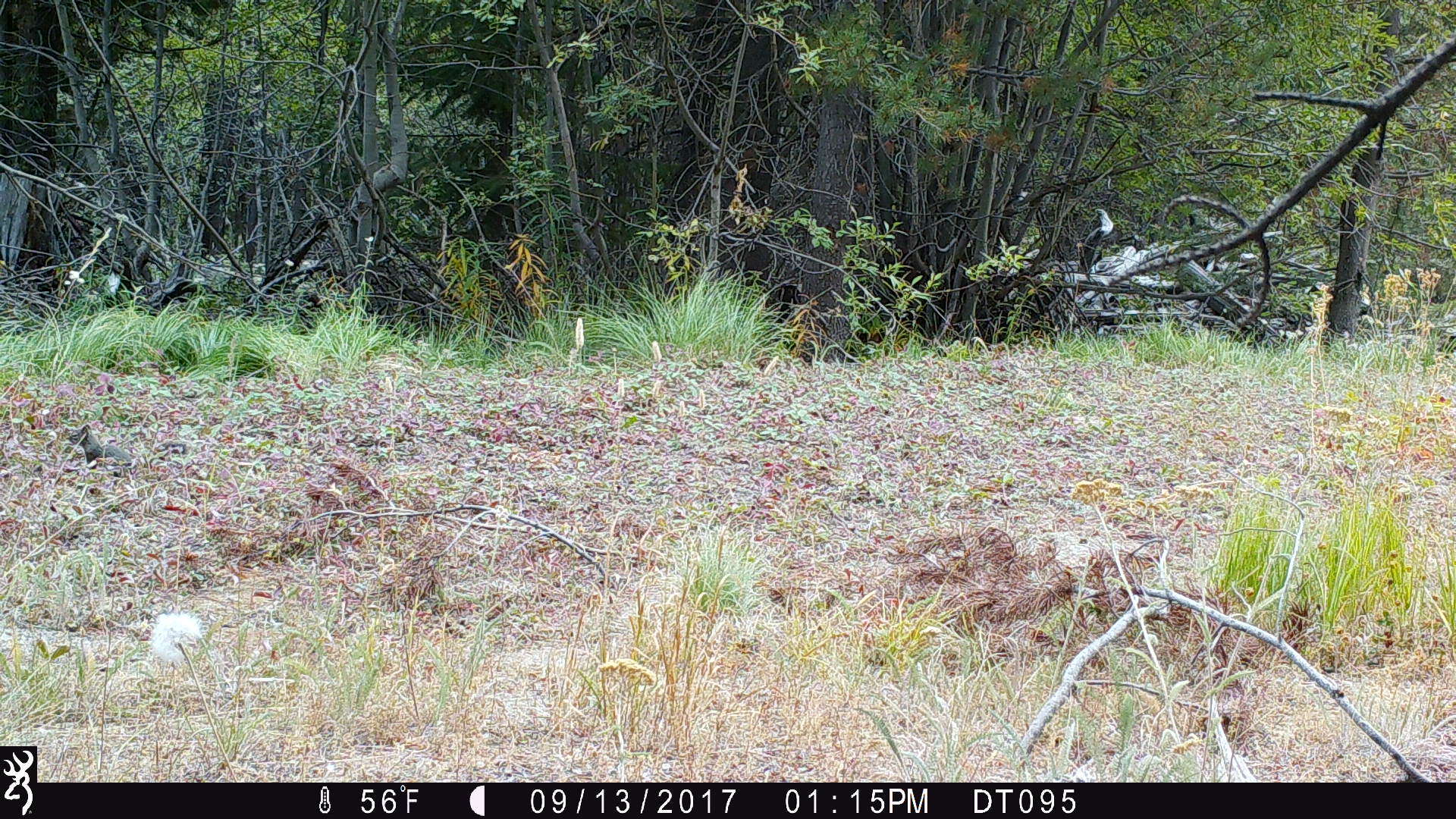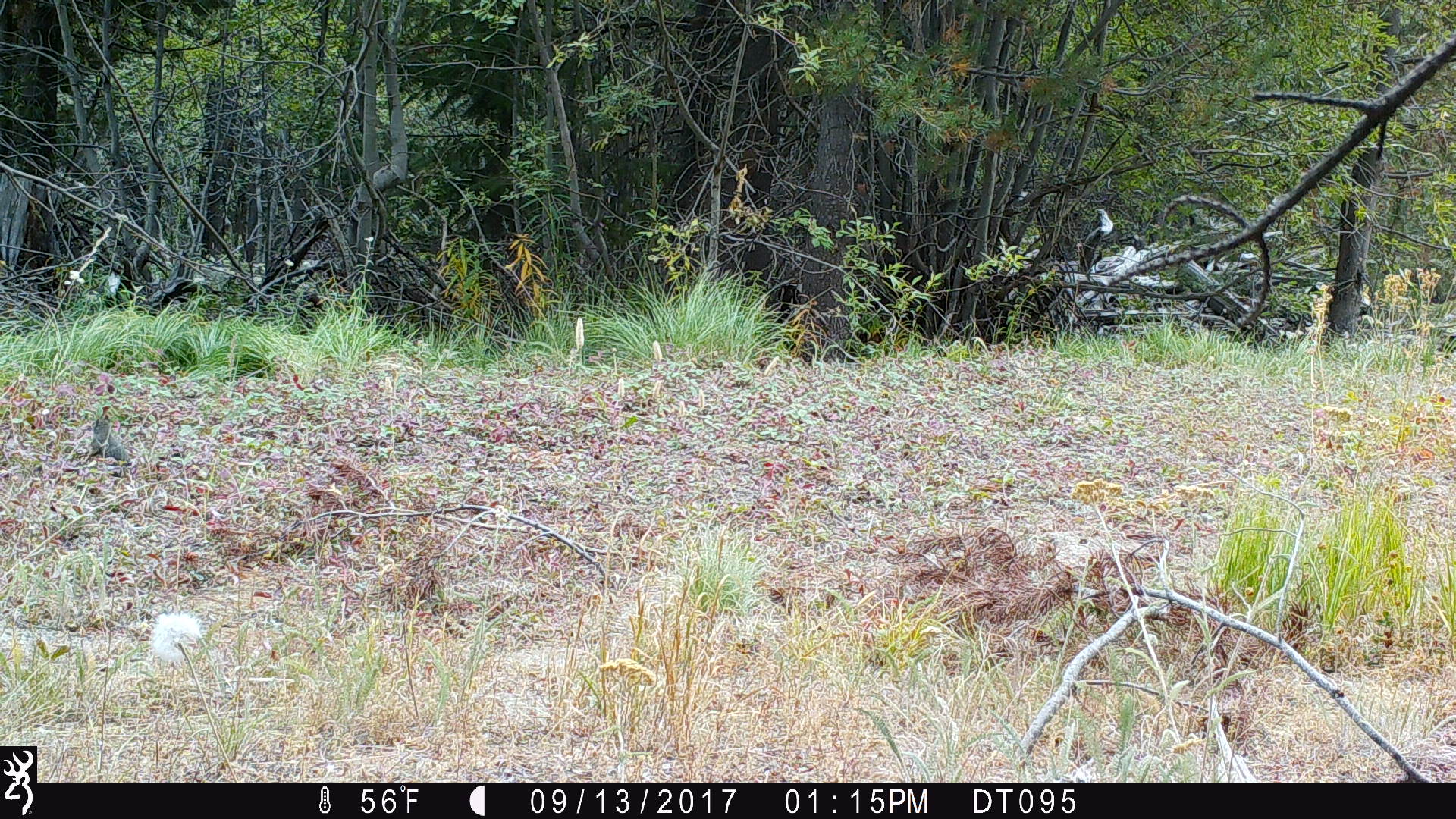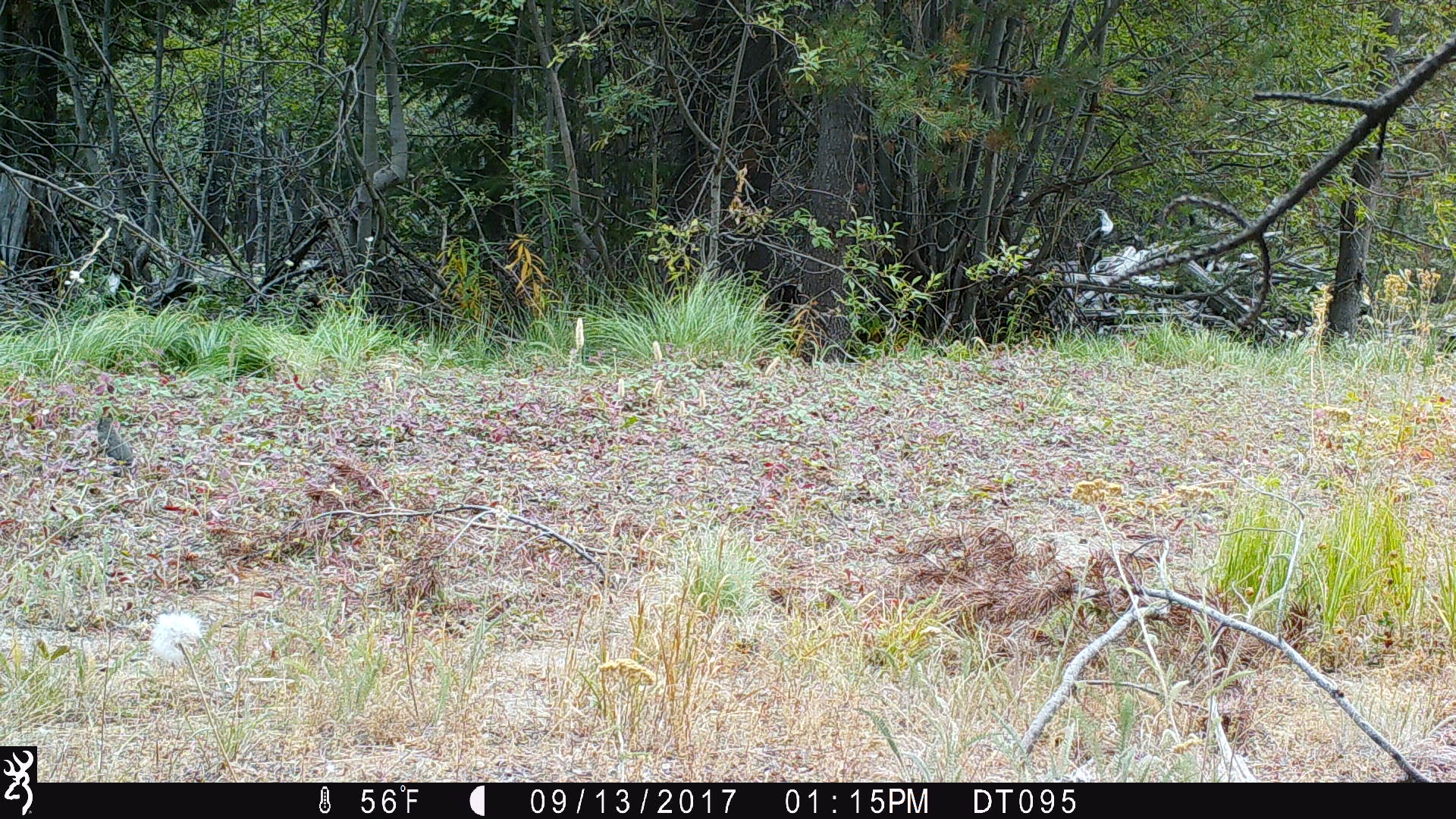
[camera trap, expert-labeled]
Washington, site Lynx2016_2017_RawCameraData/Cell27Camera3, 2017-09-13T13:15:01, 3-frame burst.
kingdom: Animalia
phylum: Chordata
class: Mammalia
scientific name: Mammalia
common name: small mammal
Small mammal (Mammalia). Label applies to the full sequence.